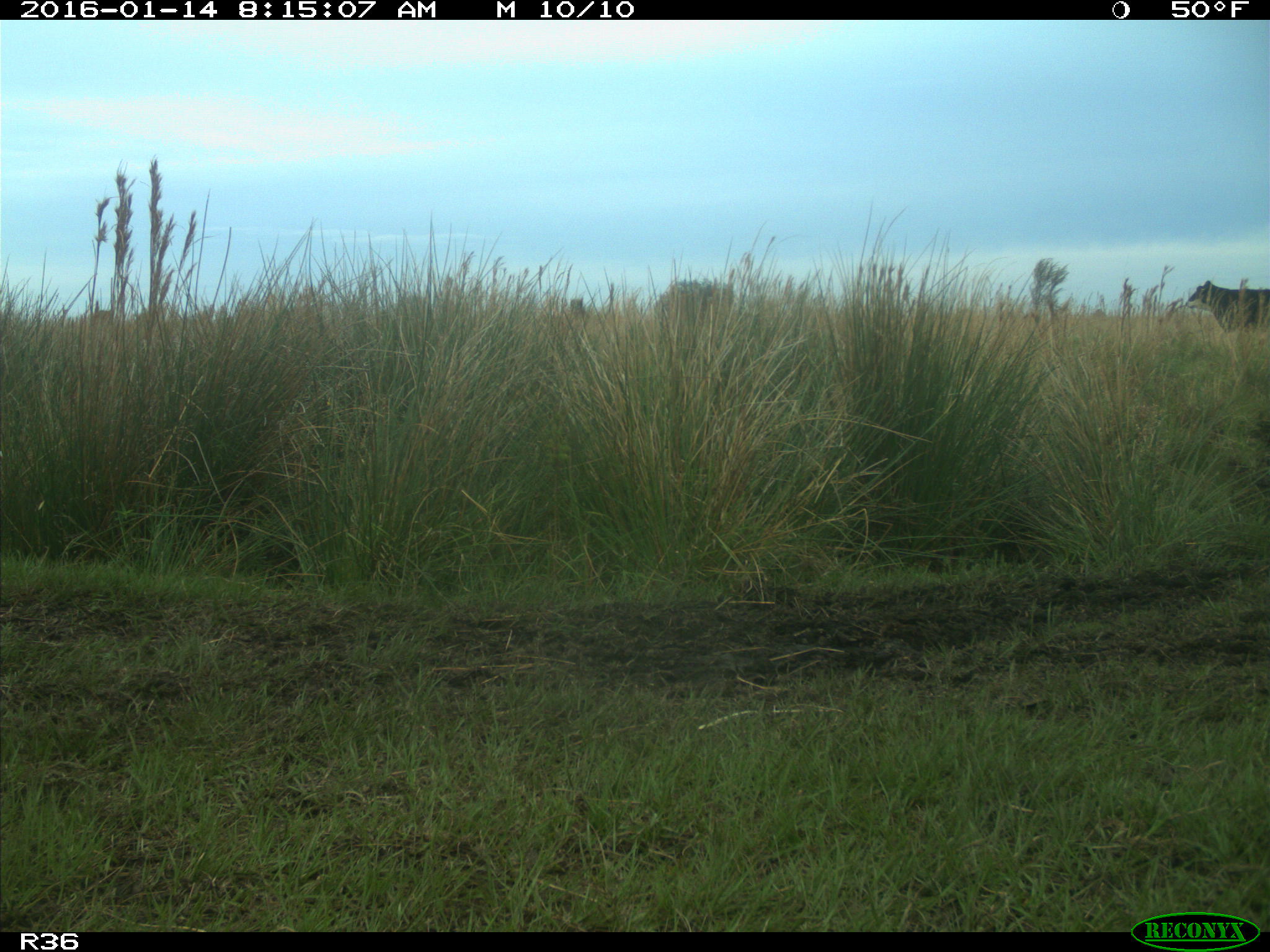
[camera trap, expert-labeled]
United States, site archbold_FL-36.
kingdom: Animalia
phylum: Chordata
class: Mammalia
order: Artiodactyla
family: Bovidae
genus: Bos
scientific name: Bos taurus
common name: domestic cow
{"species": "Bos taurus (domestic cow)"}